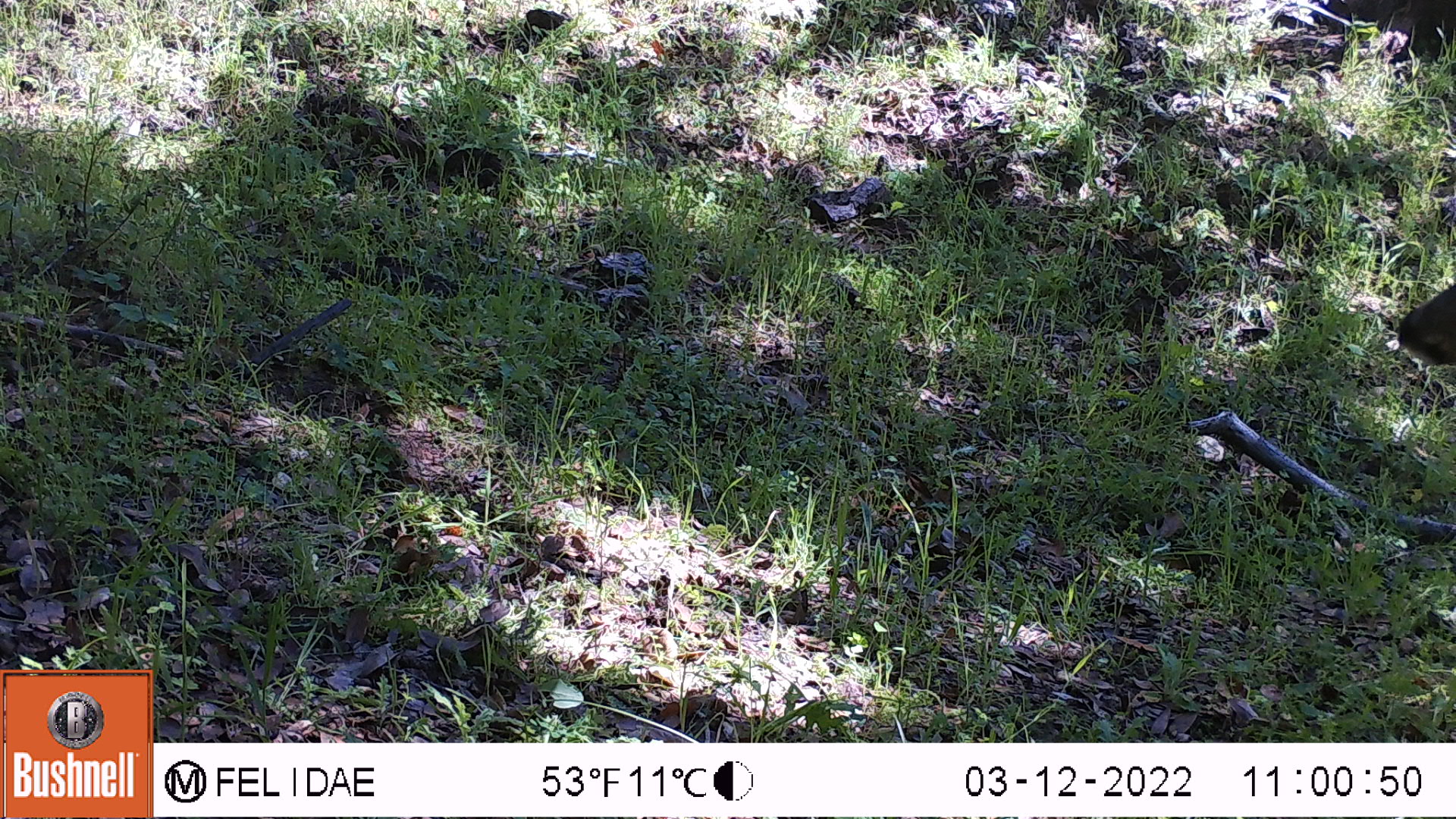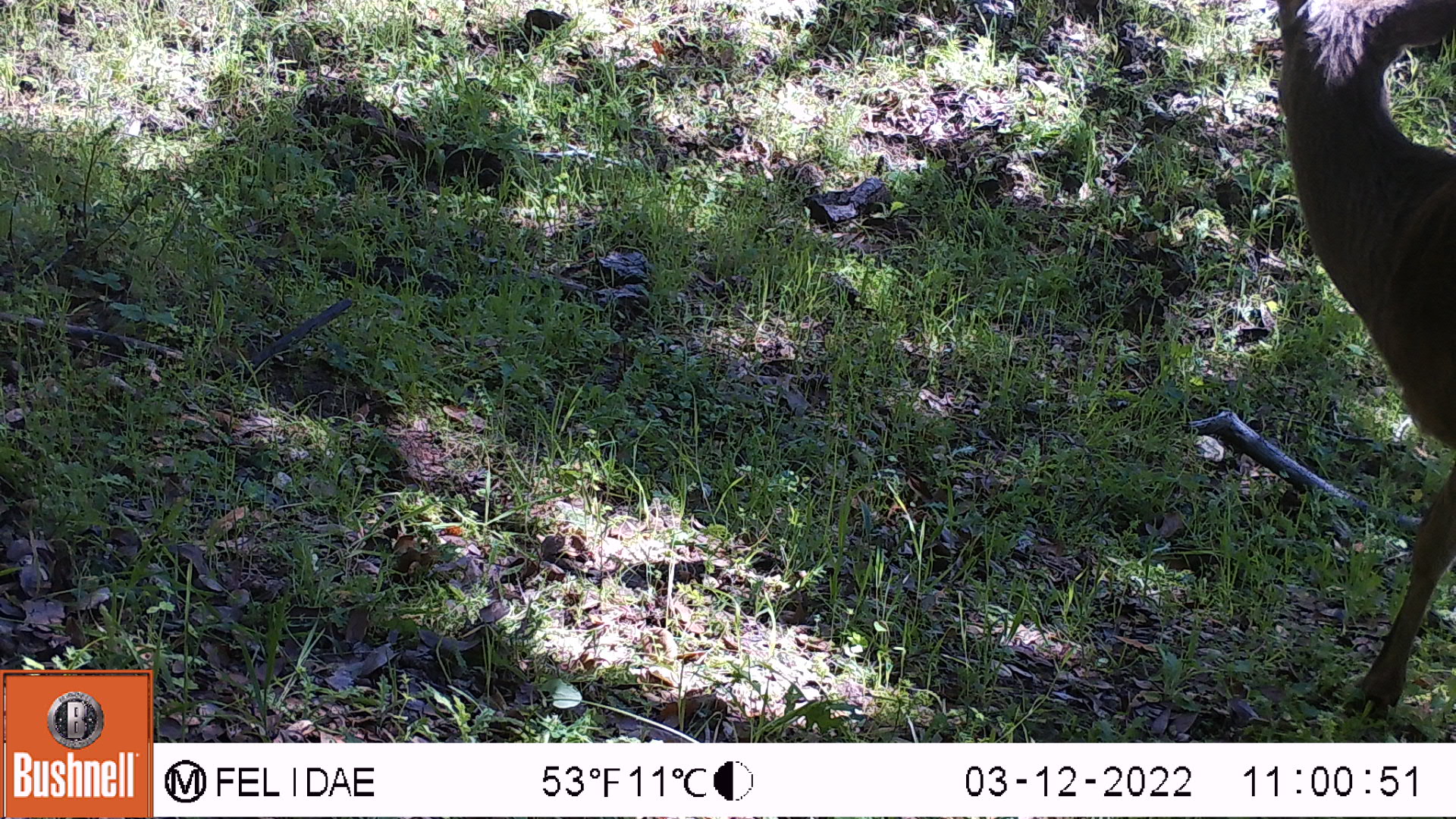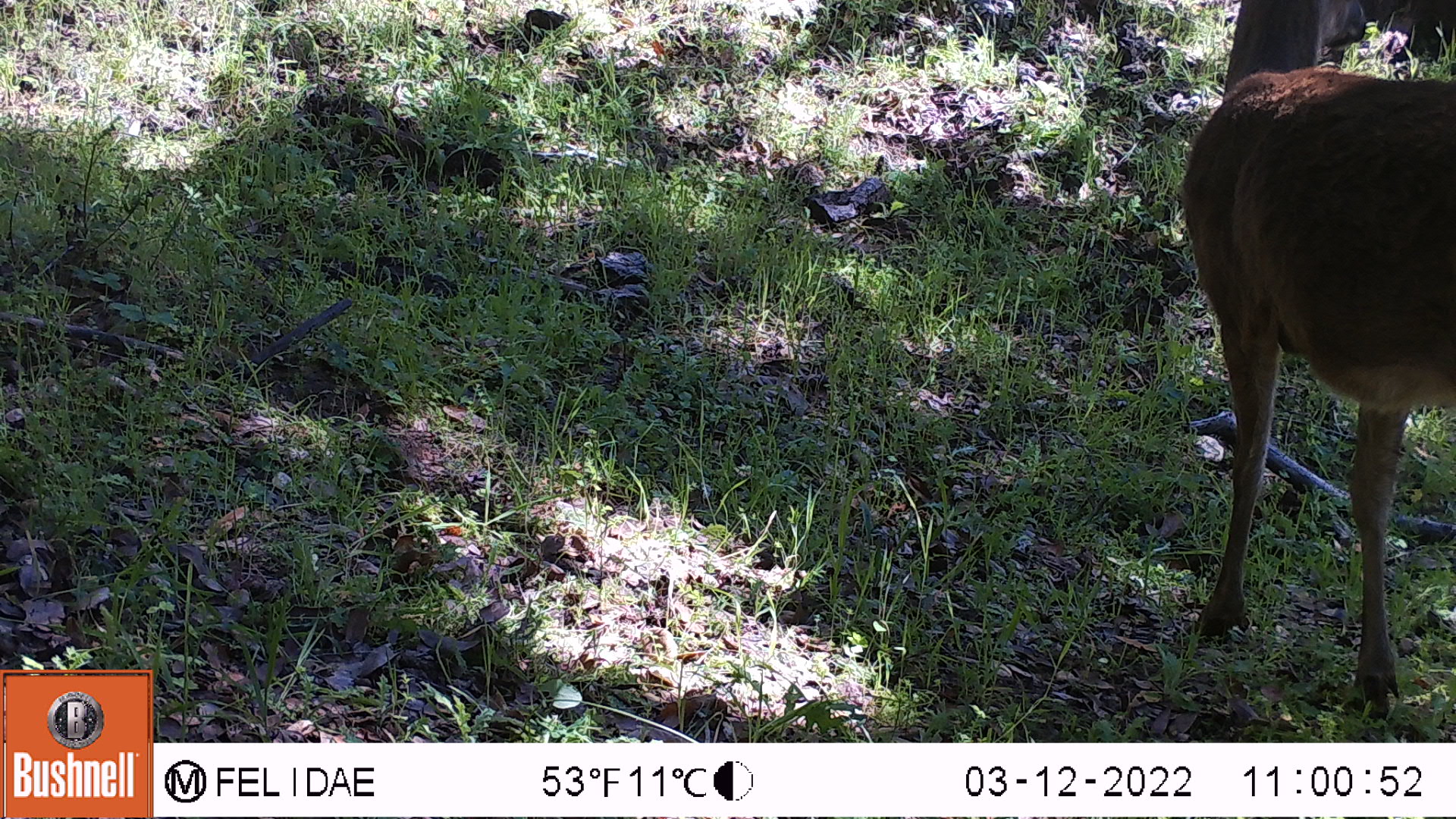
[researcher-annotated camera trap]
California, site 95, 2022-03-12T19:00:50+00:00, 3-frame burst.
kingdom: Animalia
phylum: Chordata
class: Mammalia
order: Artiodactyla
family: Cervidae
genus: Odocoileus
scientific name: Odocoileus hemionus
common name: mule deer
Mule deer (Odocoileus hemionus).